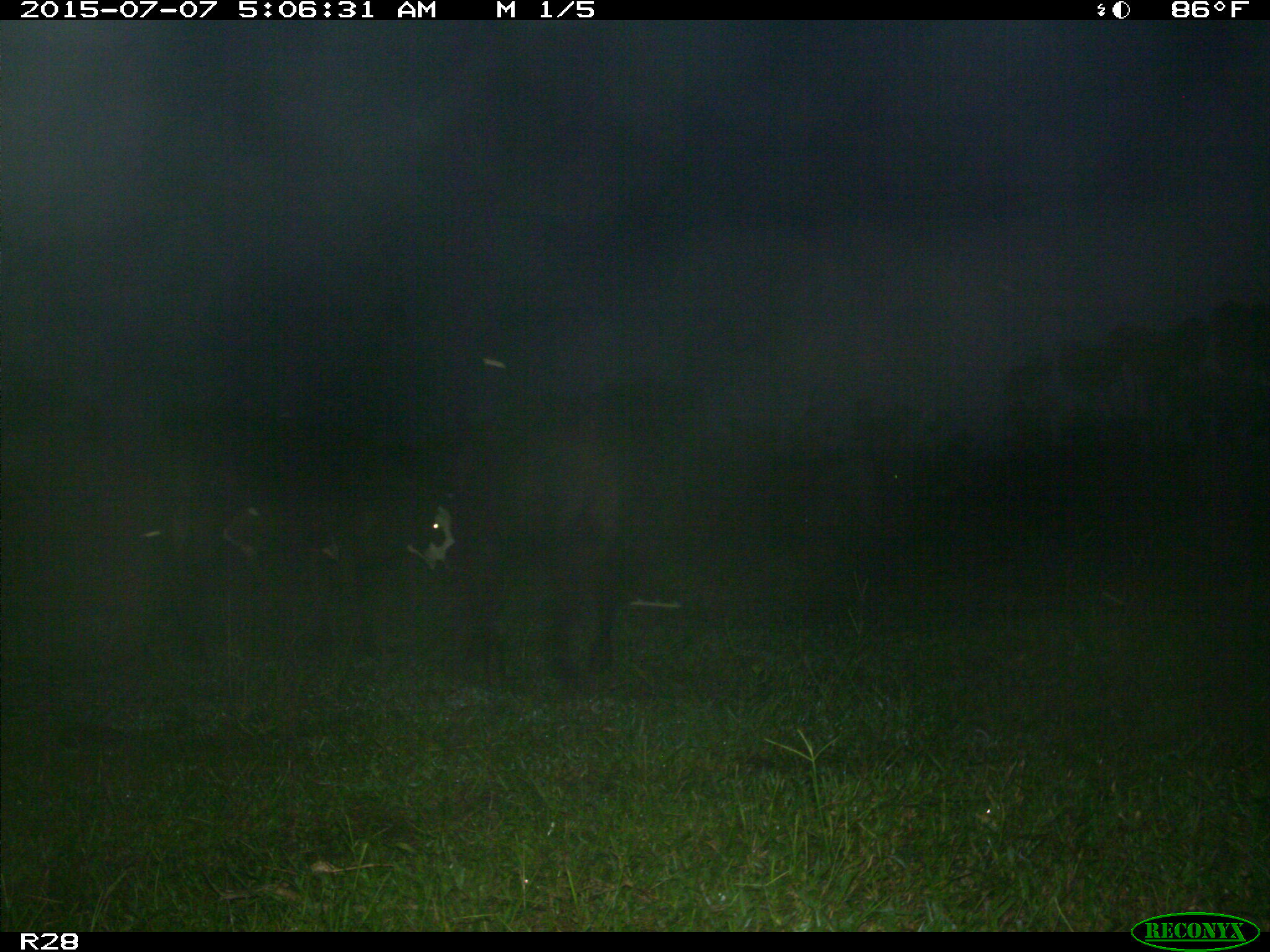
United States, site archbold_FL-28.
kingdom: Animalia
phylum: Chordata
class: Mammalia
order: Artiodactyla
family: Bovidae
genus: Bos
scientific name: Bos taurus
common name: domestic cow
Bos taurus (domestic cow).